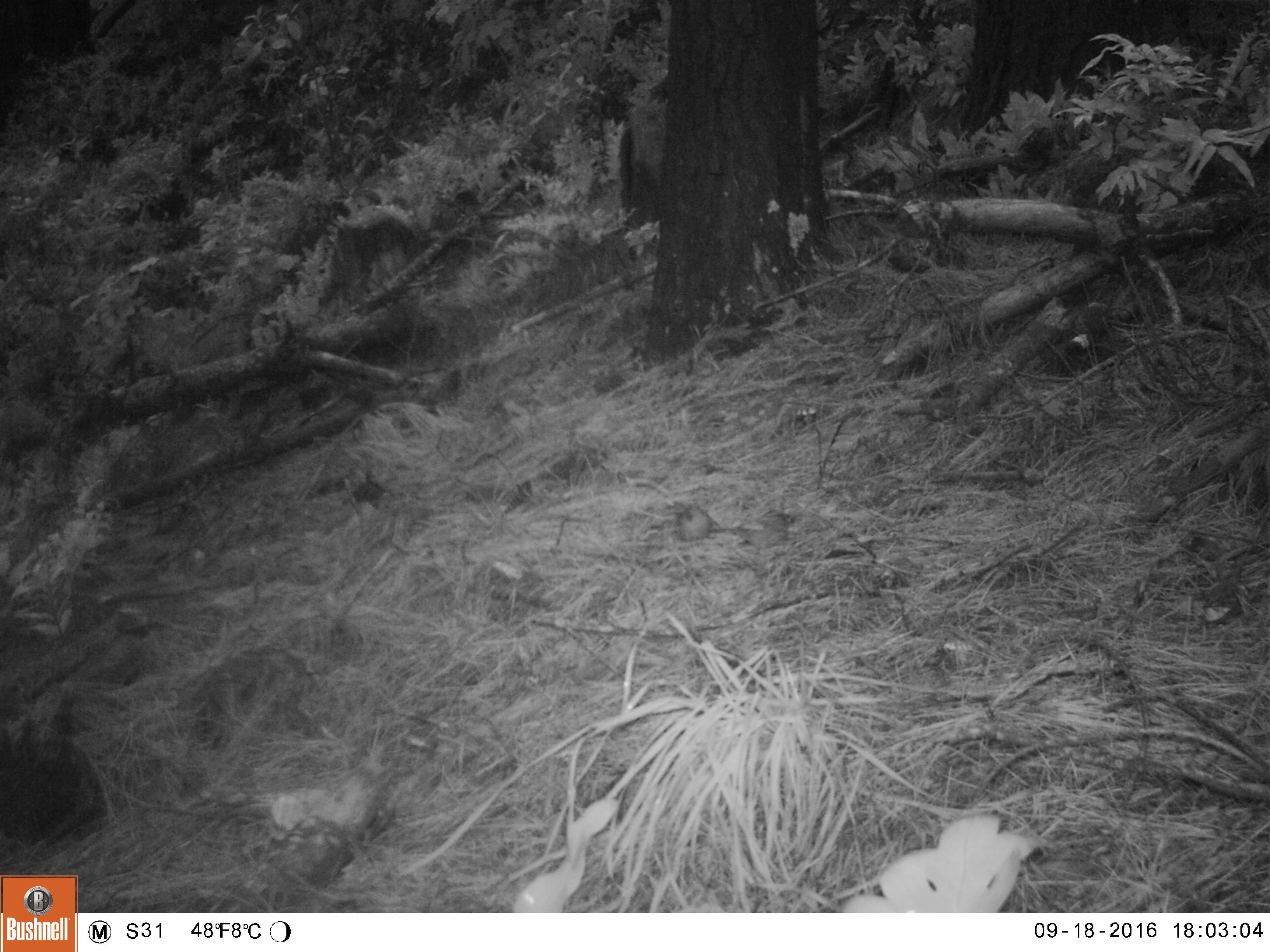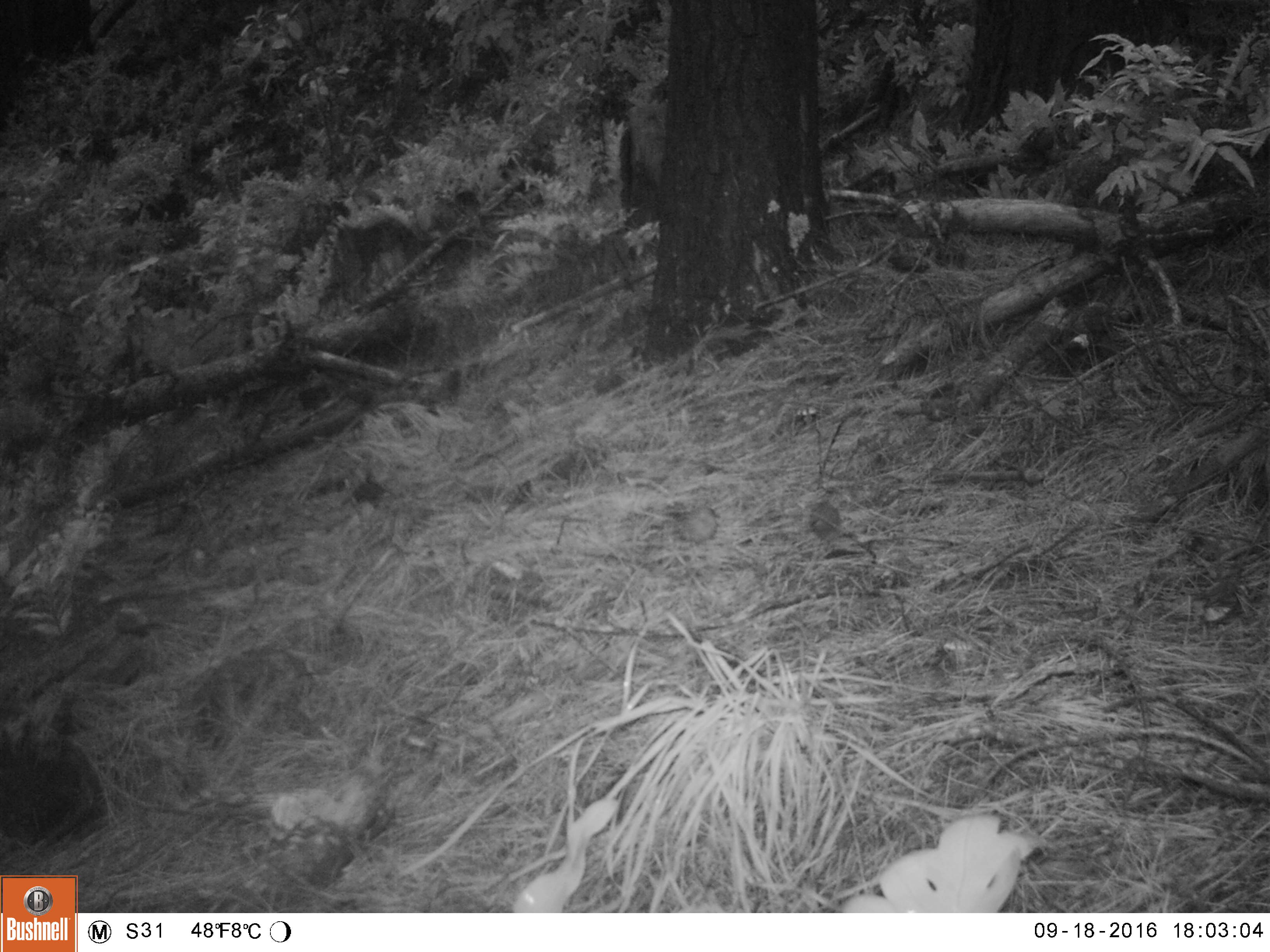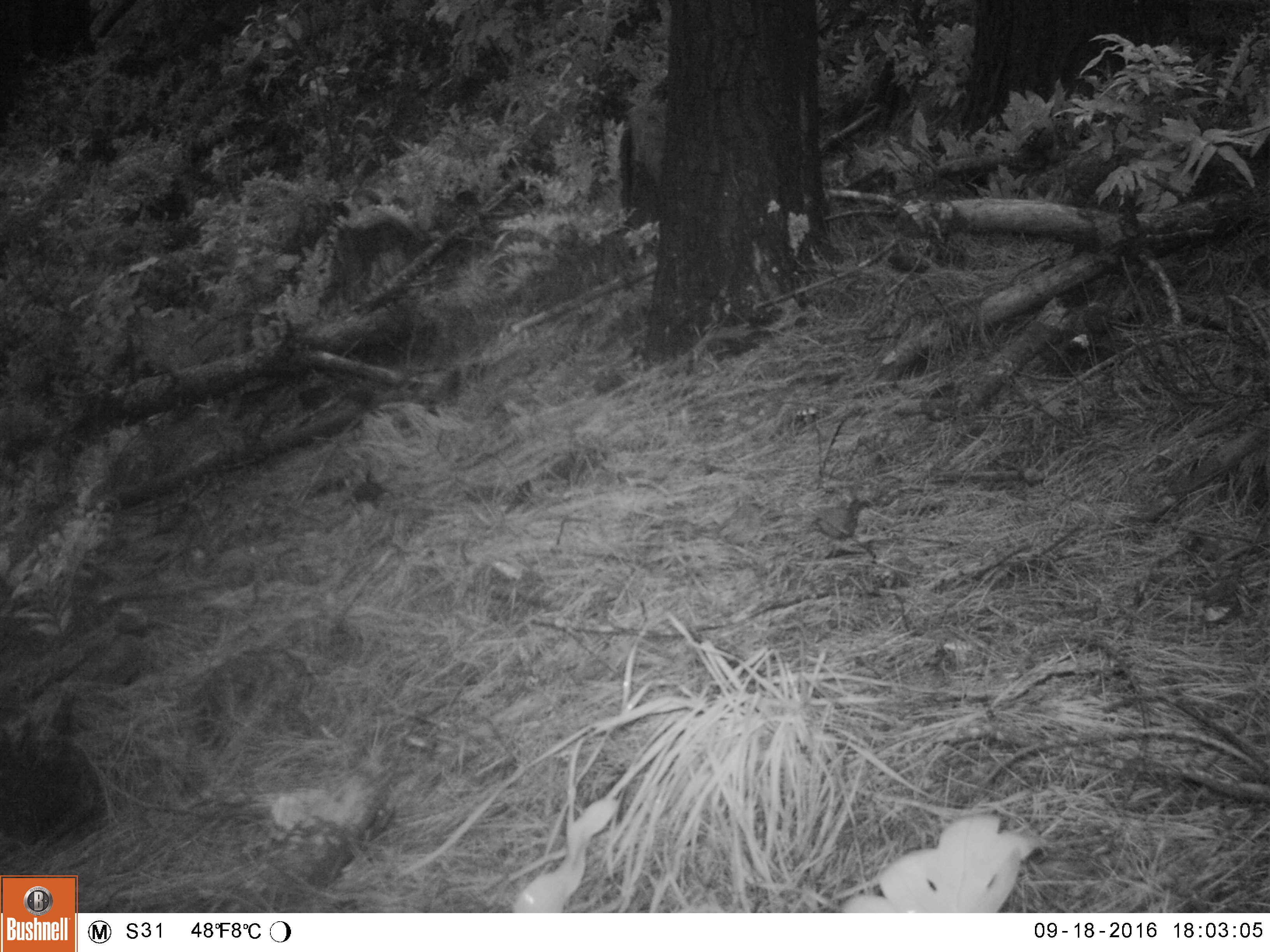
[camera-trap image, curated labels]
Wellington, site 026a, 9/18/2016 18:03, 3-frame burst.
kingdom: Animalia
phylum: Chordata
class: Aves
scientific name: Aves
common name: bird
Bird (Aves).